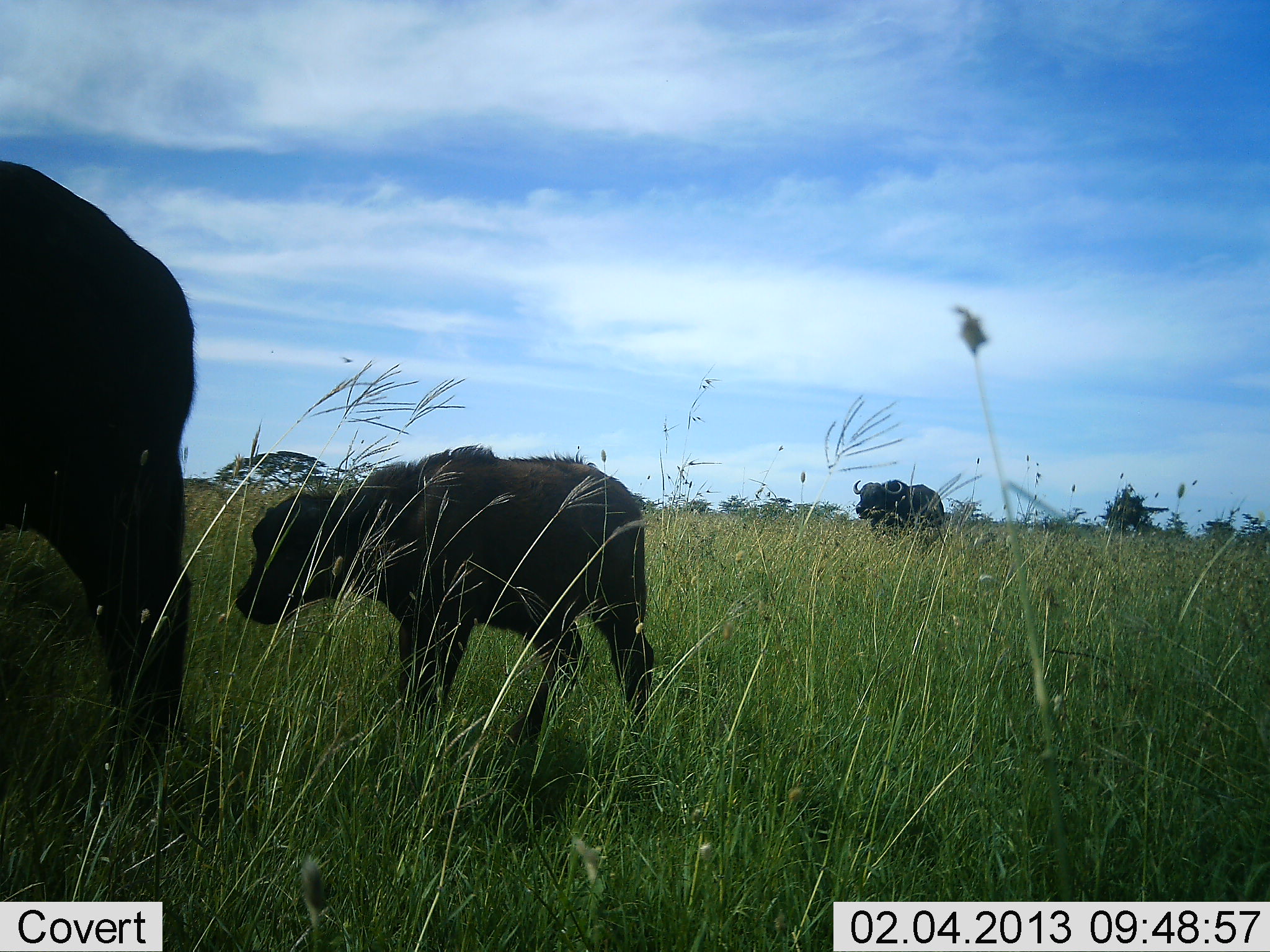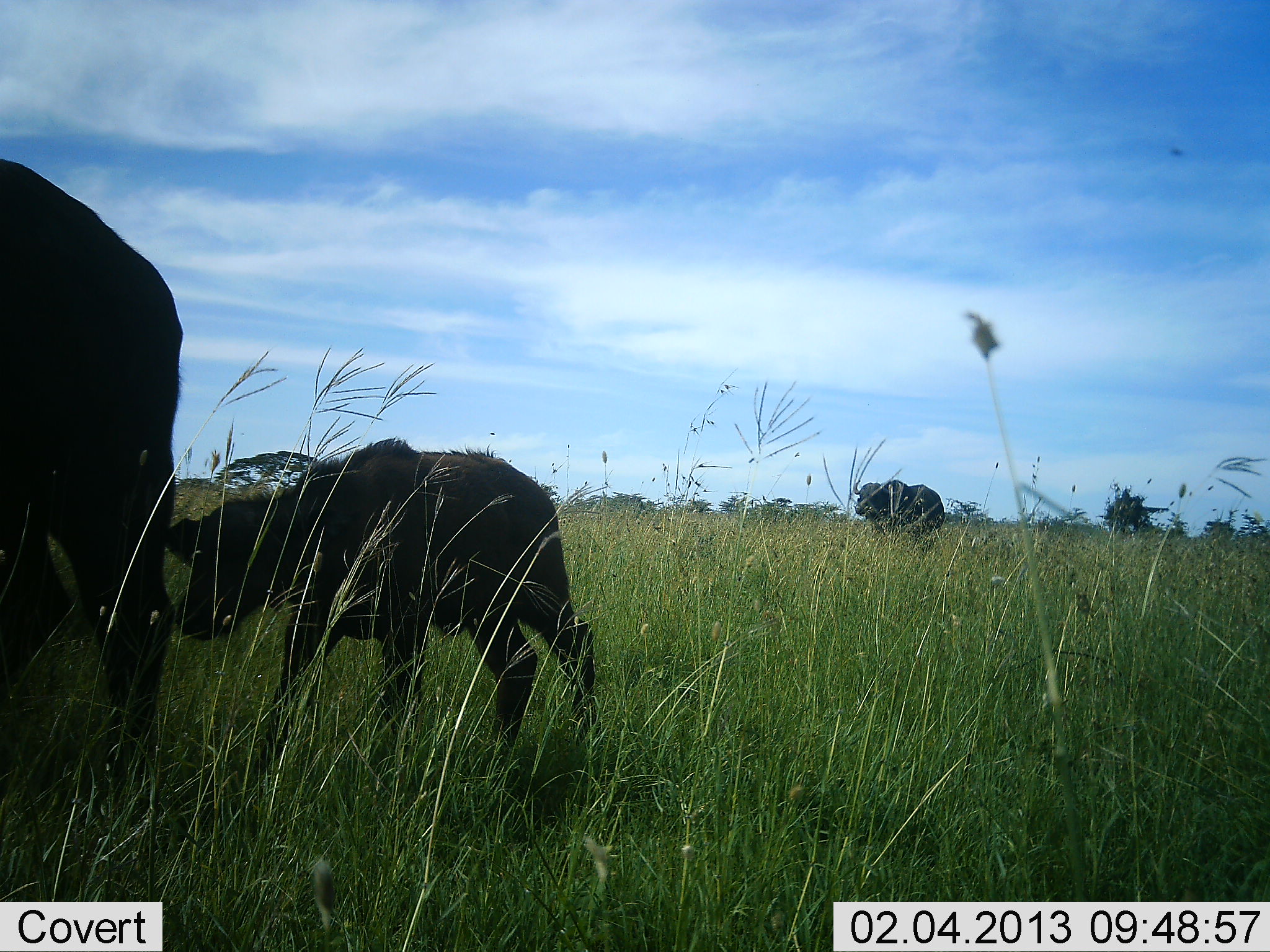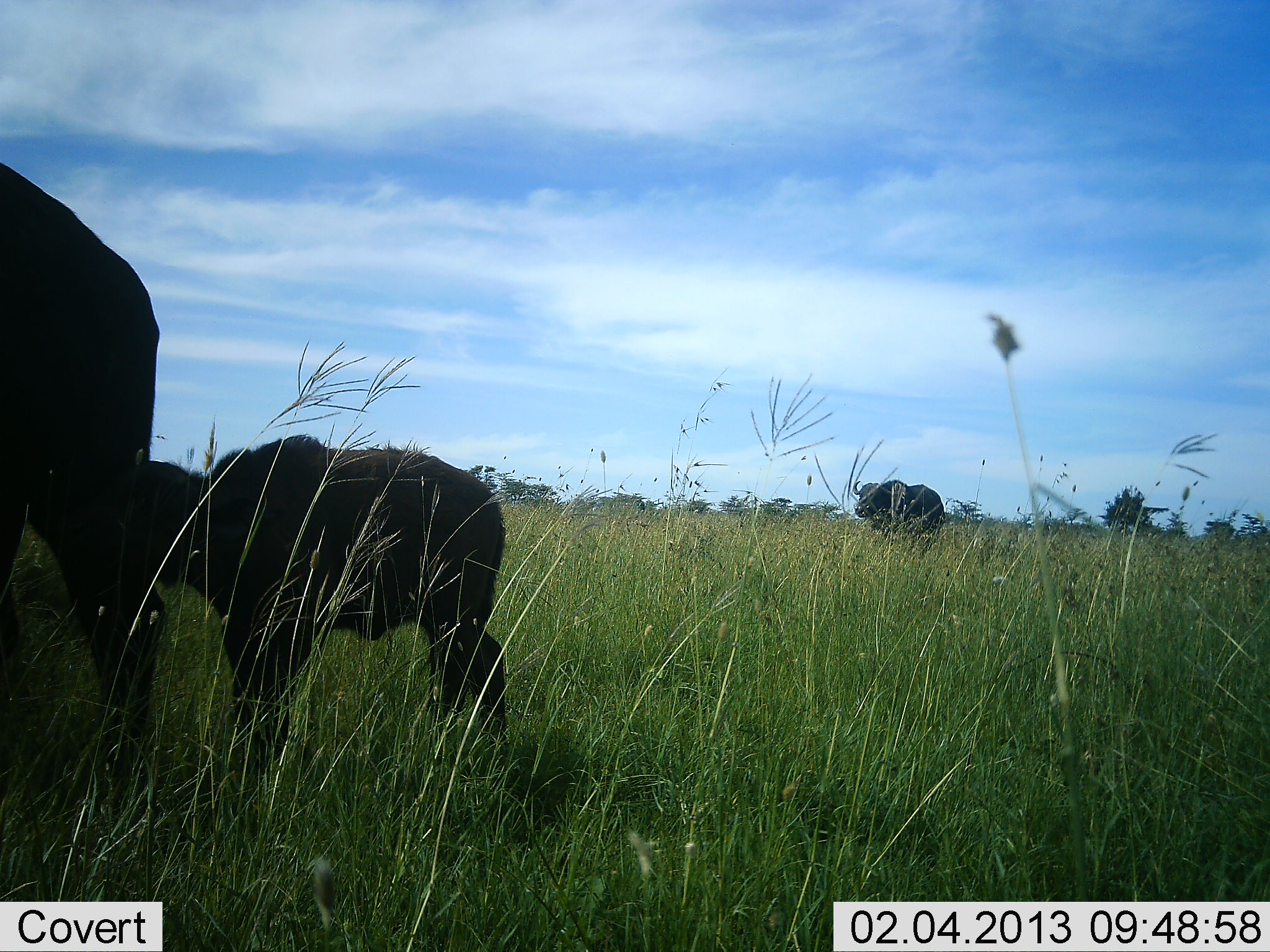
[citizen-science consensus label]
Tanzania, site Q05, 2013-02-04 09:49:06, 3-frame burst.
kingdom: Animalia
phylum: Chordata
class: Mammalia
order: Artiodactyla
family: Bovidae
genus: Syncerus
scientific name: Syncerus caffer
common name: cape buffalo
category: buffalo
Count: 3.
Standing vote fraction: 60%.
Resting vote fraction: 0%.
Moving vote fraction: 75%.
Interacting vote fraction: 0%.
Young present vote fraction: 85%.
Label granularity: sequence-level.